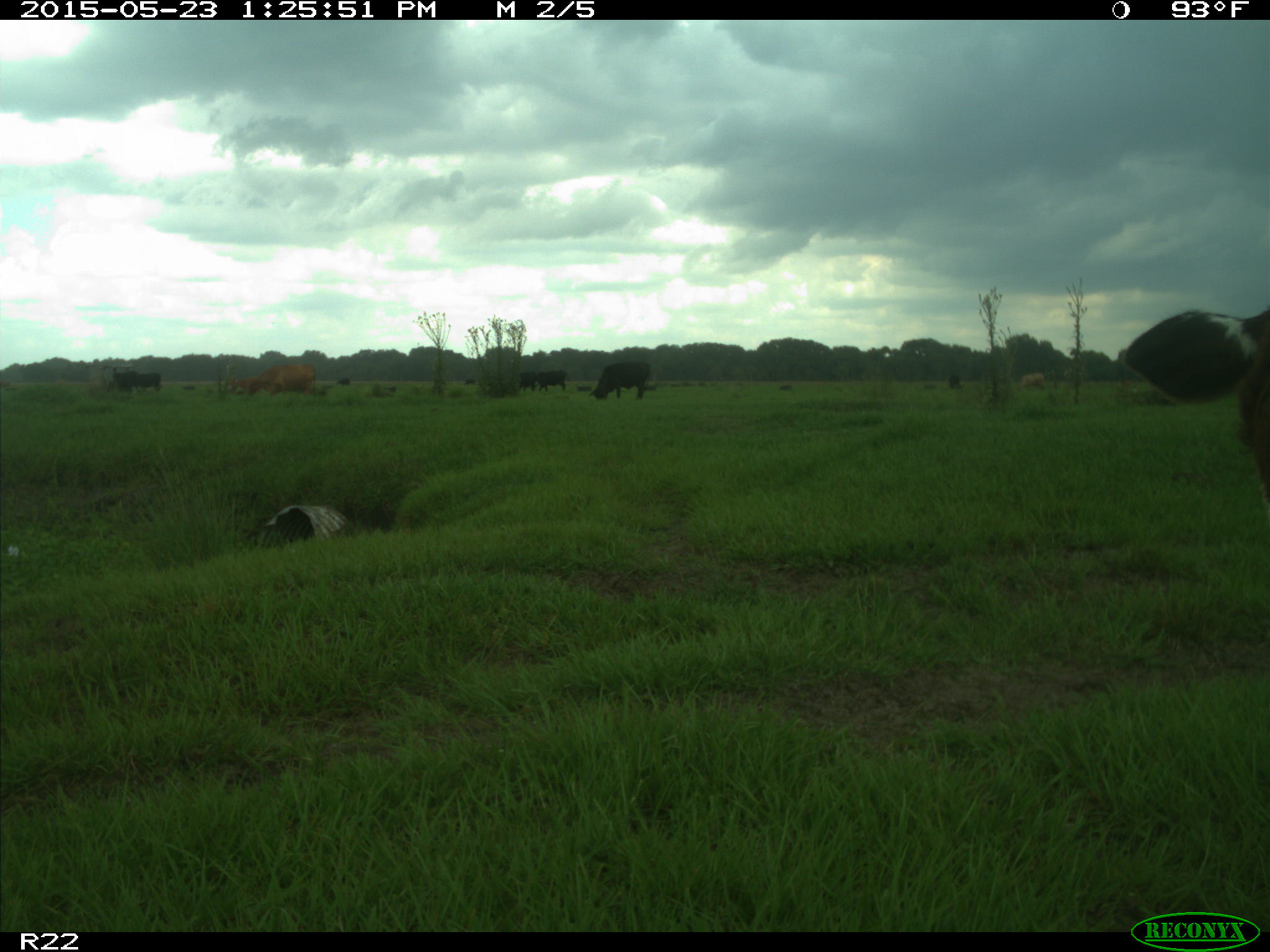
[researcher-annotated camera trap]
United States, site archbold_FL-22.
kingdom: Animalia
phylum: Chordata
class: Mammalia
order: Artiodactyla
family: Bovidae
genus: Bos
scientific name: Bos taurus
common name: domestic cow